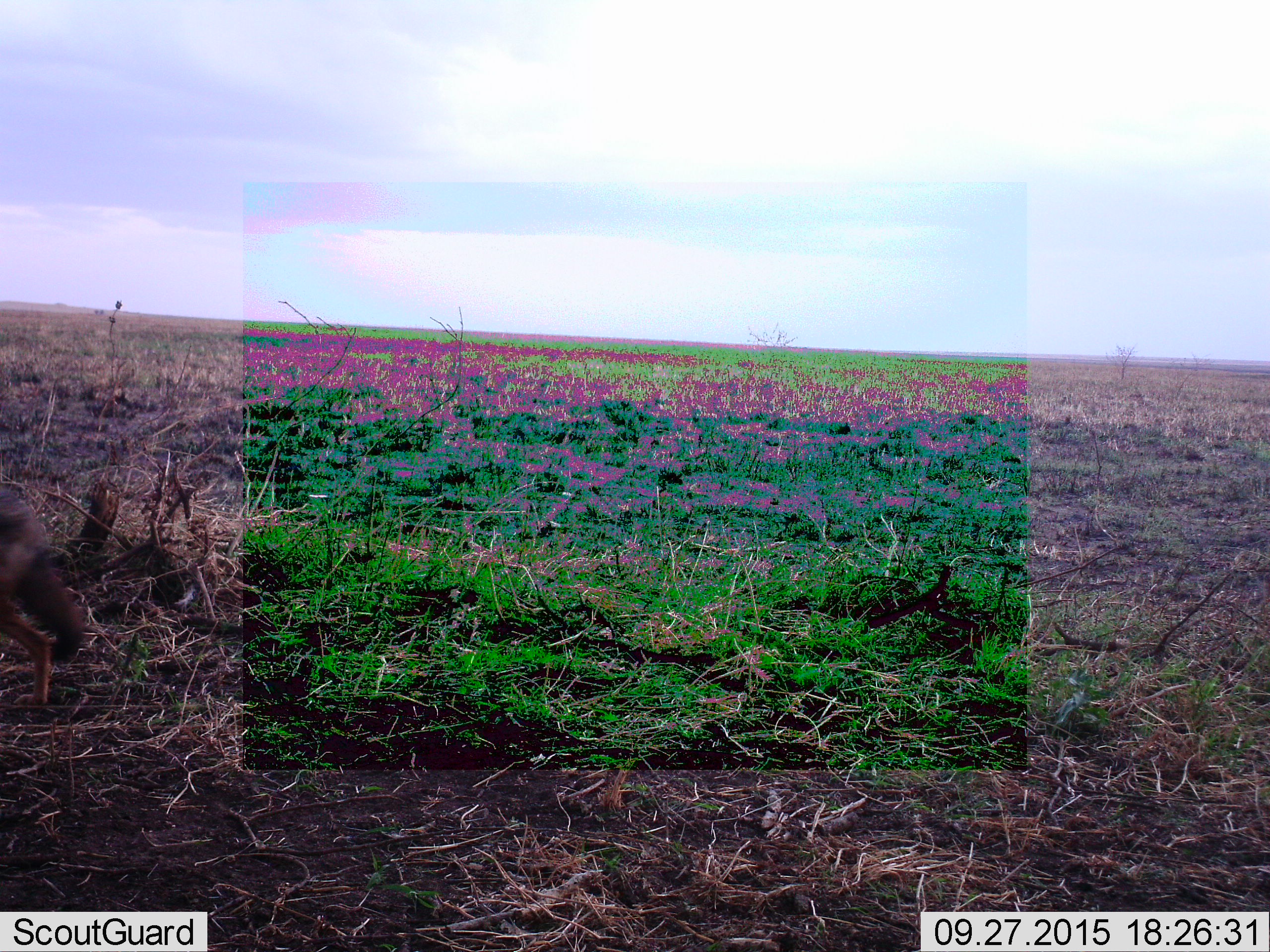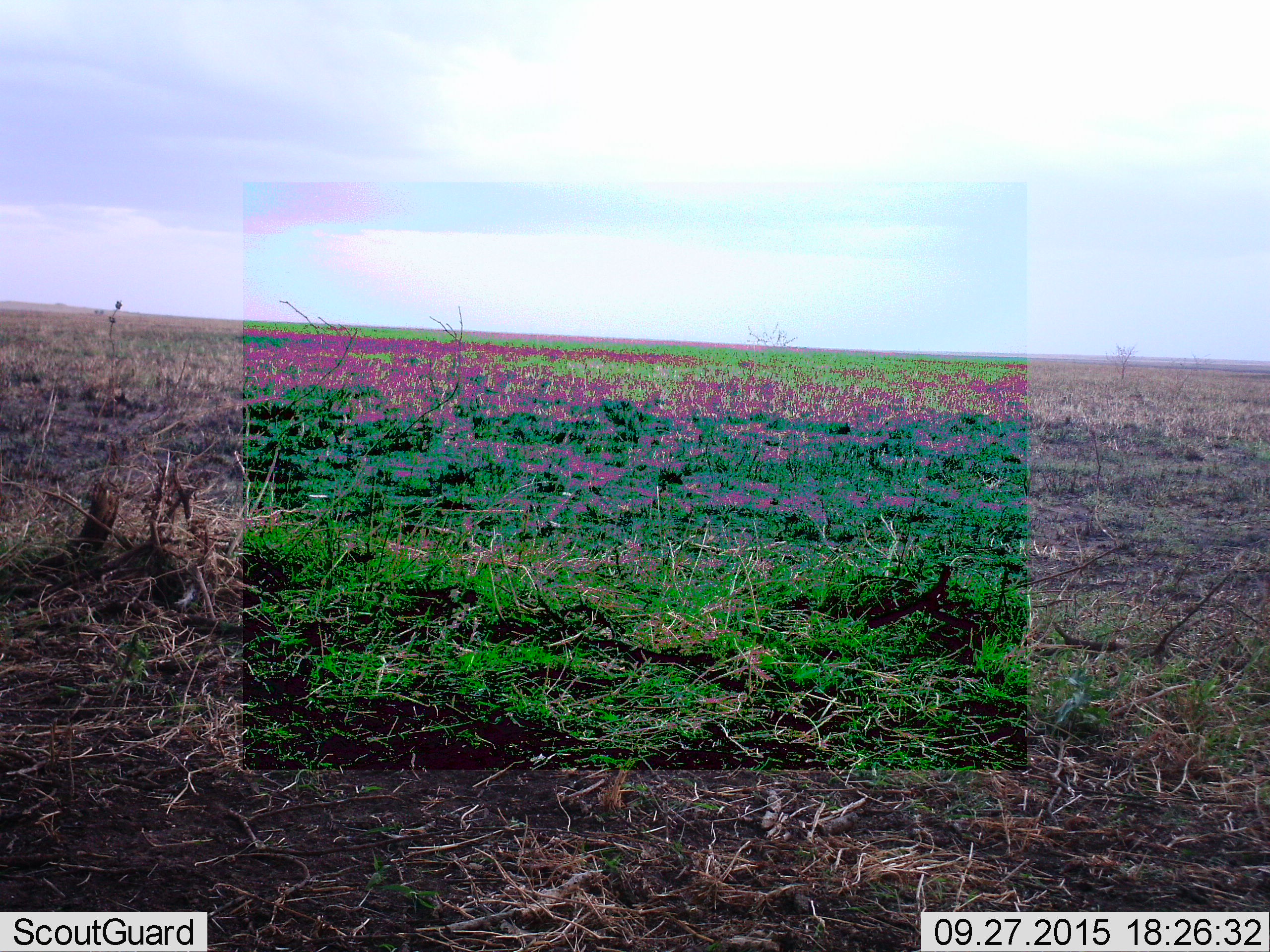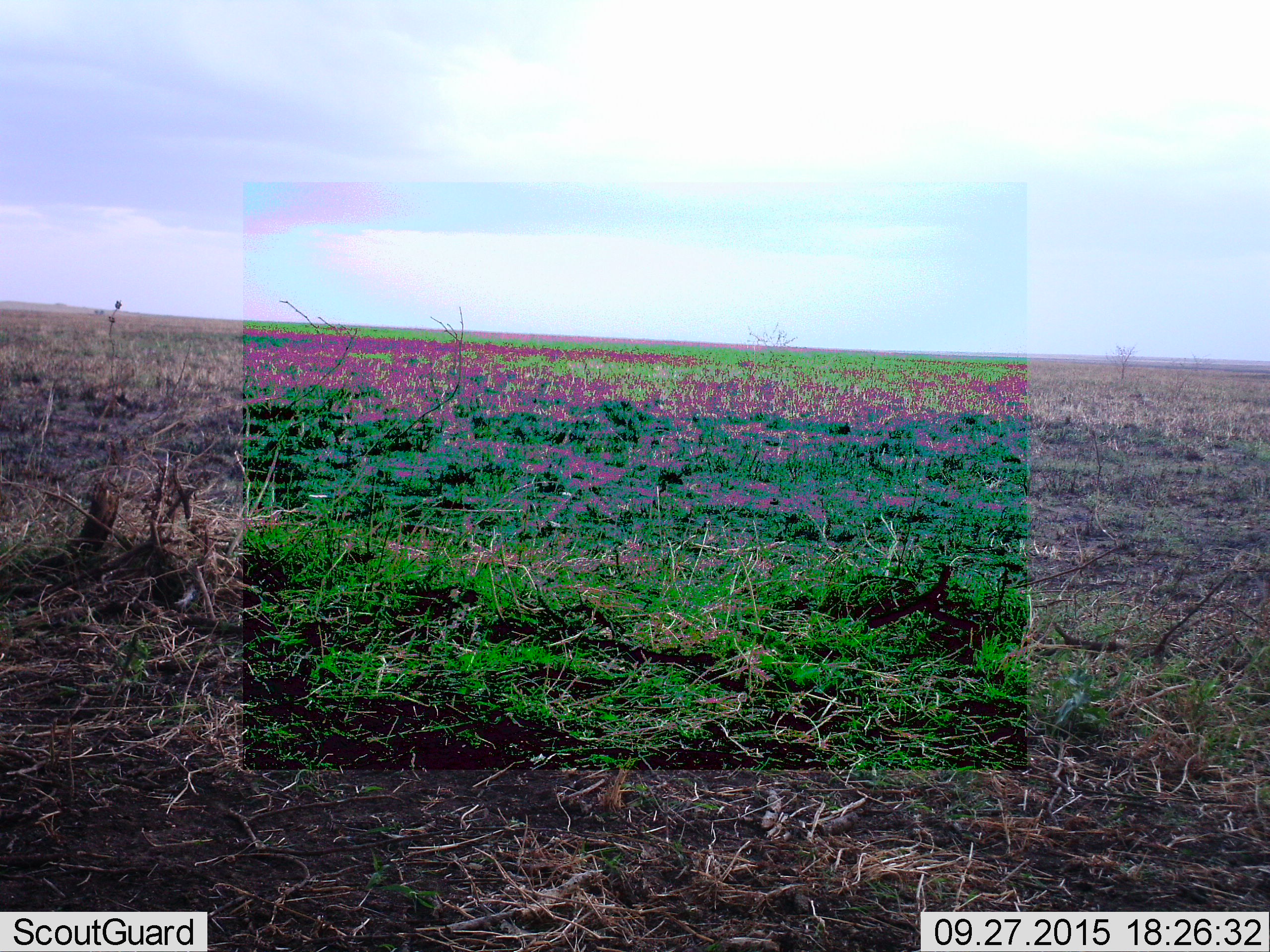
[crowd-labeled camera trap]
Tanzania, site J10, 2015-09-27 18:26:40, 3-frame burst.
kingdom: Animalia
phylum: Chordata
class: Mammalia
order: Carnivora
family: Canidae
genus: Lupulella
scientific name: Lupulella mesomelas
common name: black-backed jackal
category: jackal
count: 1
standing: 0%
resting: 0%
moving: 100%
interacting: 0%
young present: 0%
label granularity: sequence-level